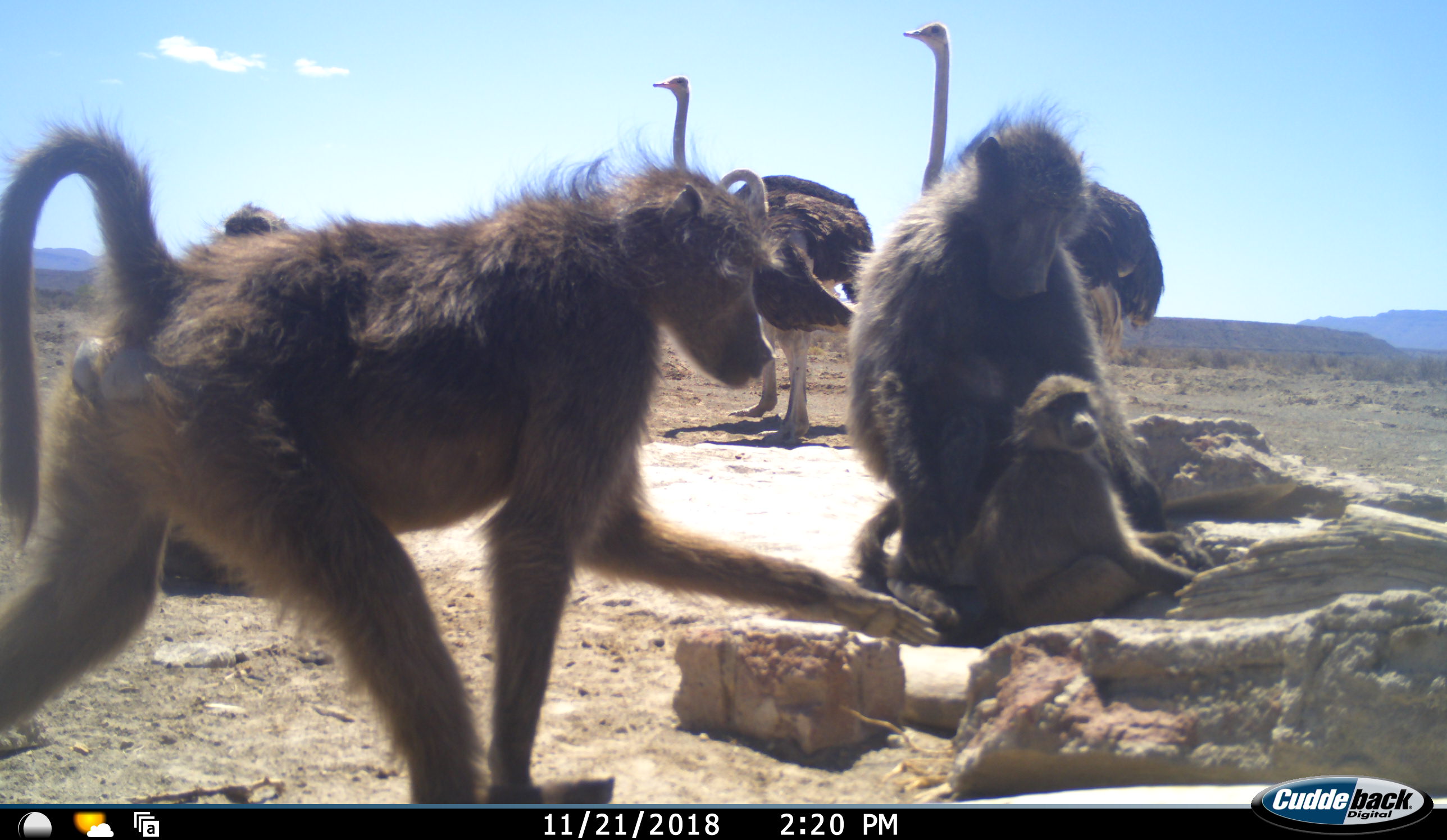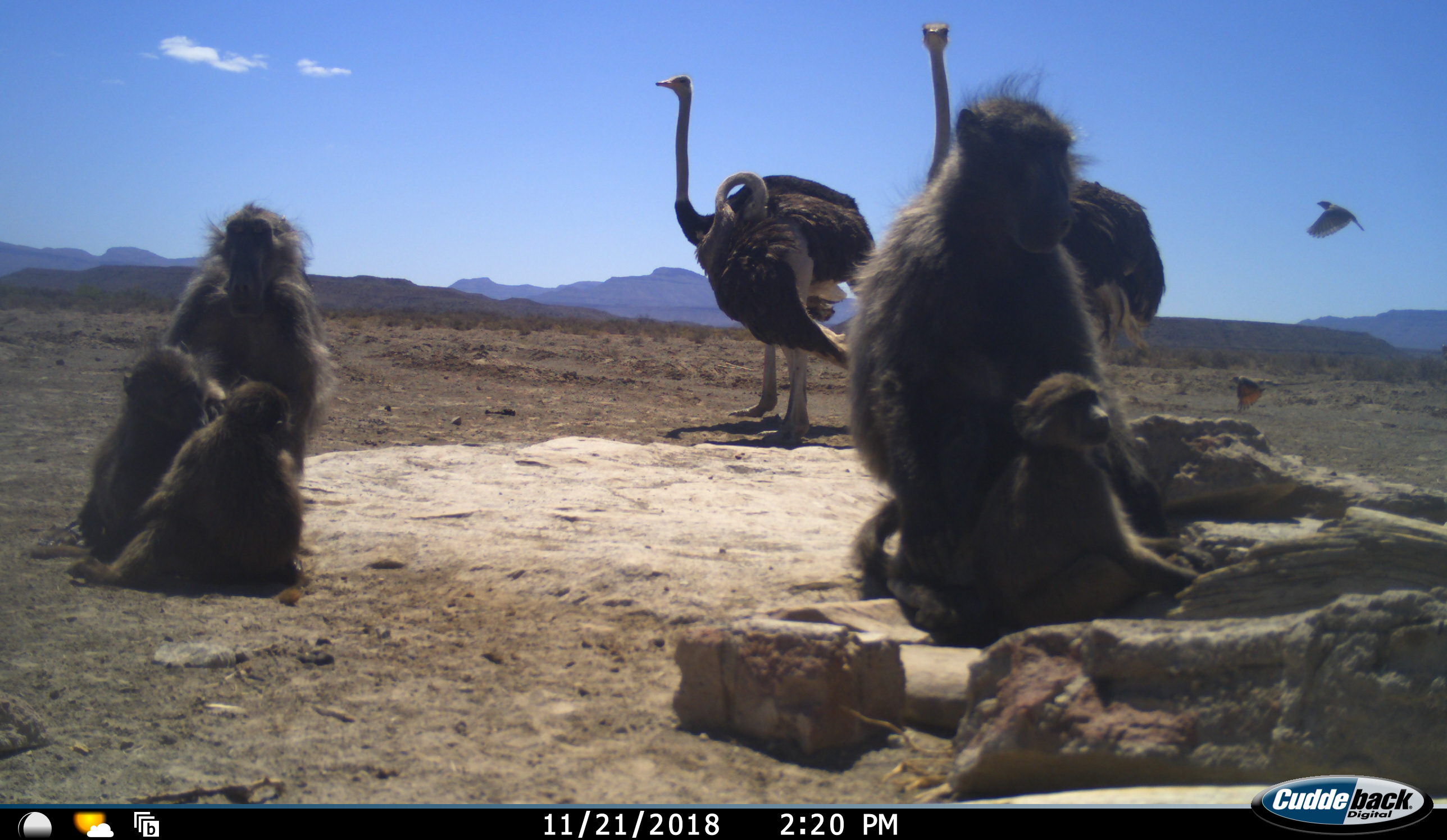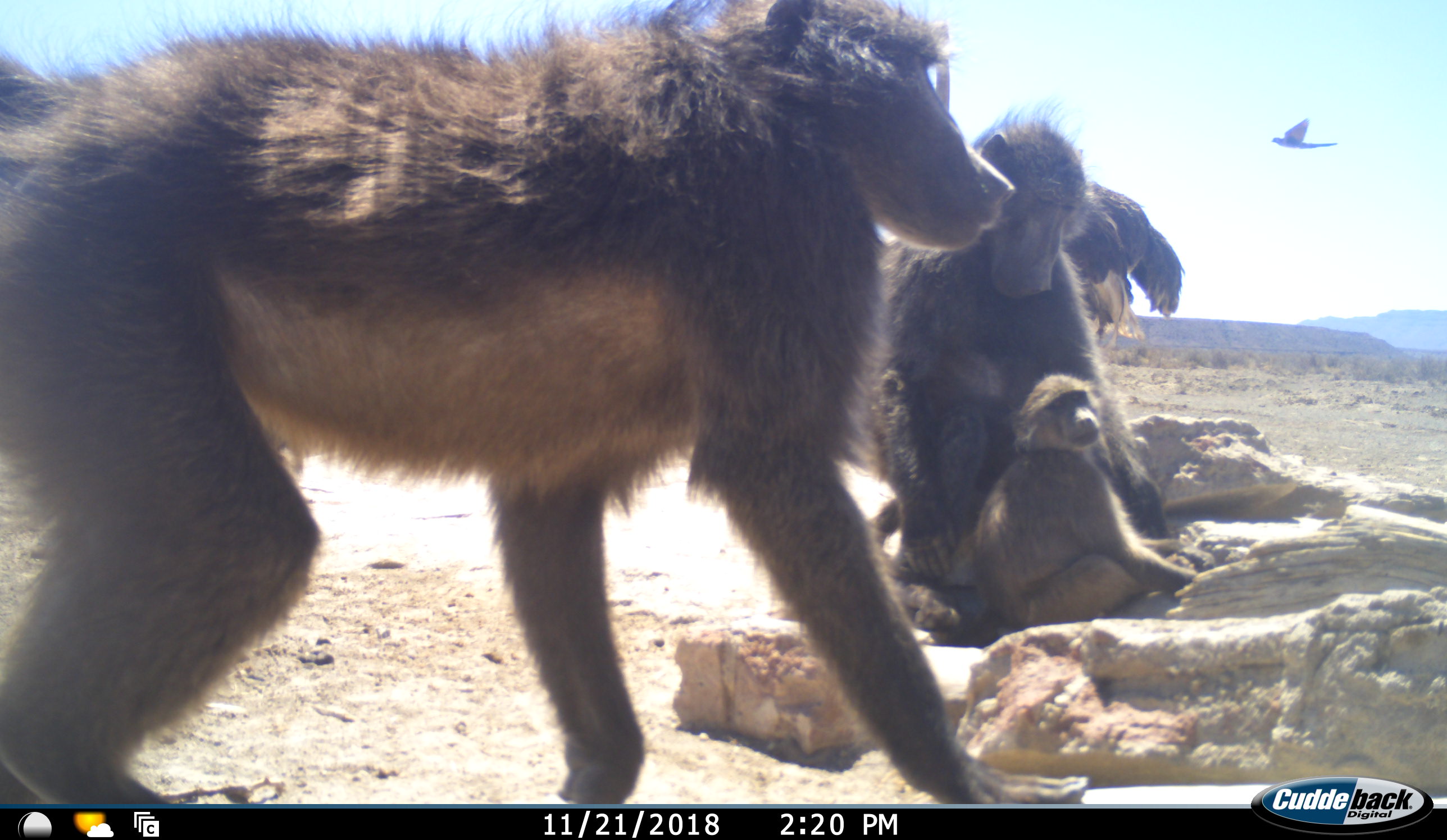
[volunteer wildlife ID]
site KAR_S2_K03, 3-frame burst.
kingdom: Animalia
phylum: Chordata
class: Mammalia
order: Primates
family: Cercopithecidae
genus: Papio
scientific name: Papio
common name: baboon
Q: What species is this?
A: Baboon (Papio).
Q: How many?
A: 6.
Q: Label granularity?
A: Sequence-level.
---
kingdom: Animalia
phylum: Chordata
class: Aves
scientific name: Aves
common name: bird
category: birdother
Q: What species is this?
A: Birdother (bird) (Aves).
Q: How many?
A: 2.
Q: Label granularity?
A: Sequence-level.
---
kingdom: Animalia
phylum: Chordata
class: Aves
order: Struthioniformes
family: Struthionidae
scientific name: Struthionidae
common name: ostrich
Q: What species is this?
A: Ostrich (Struthionidae).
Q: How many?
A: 3.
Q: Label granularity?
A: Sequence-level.